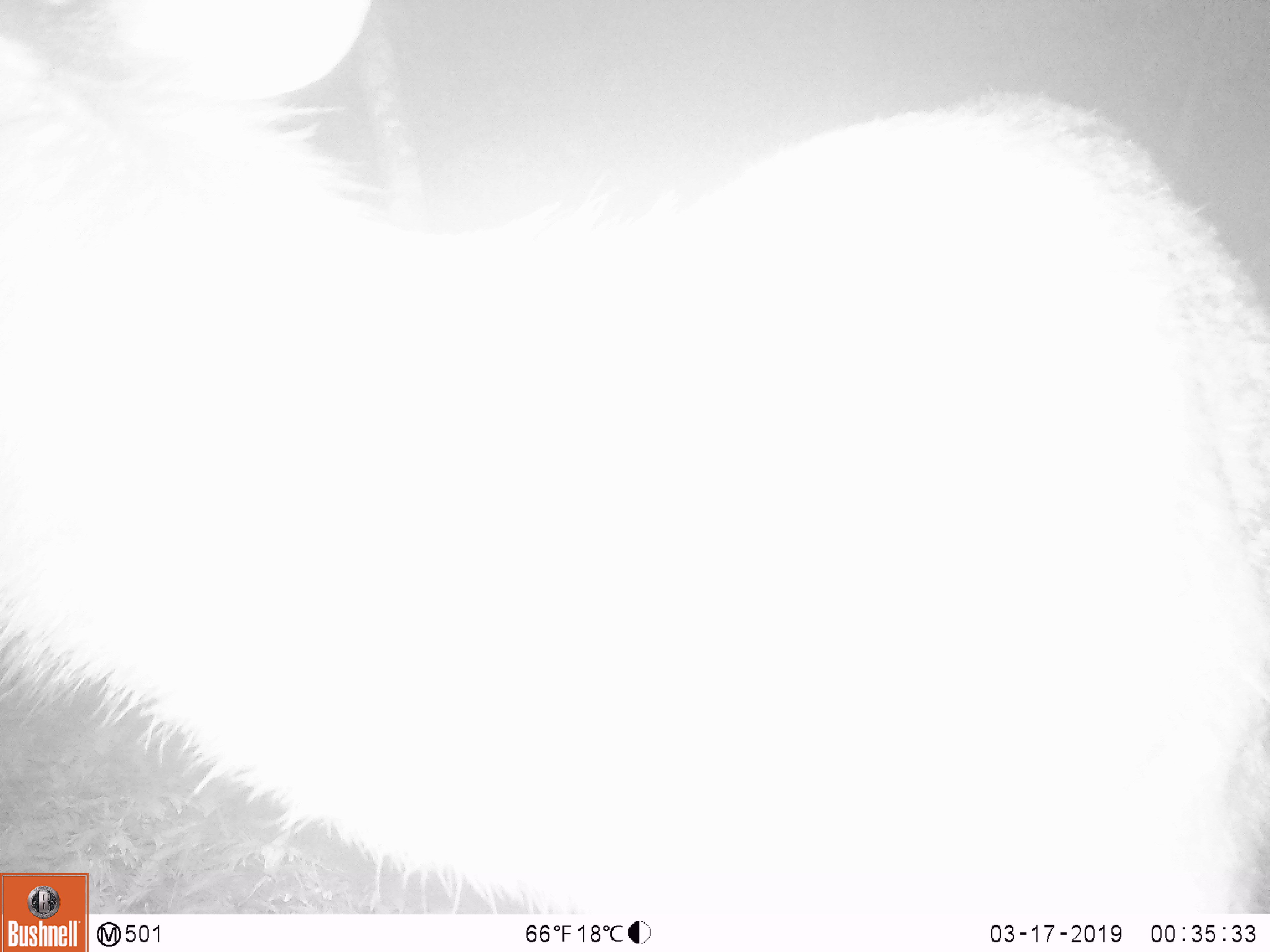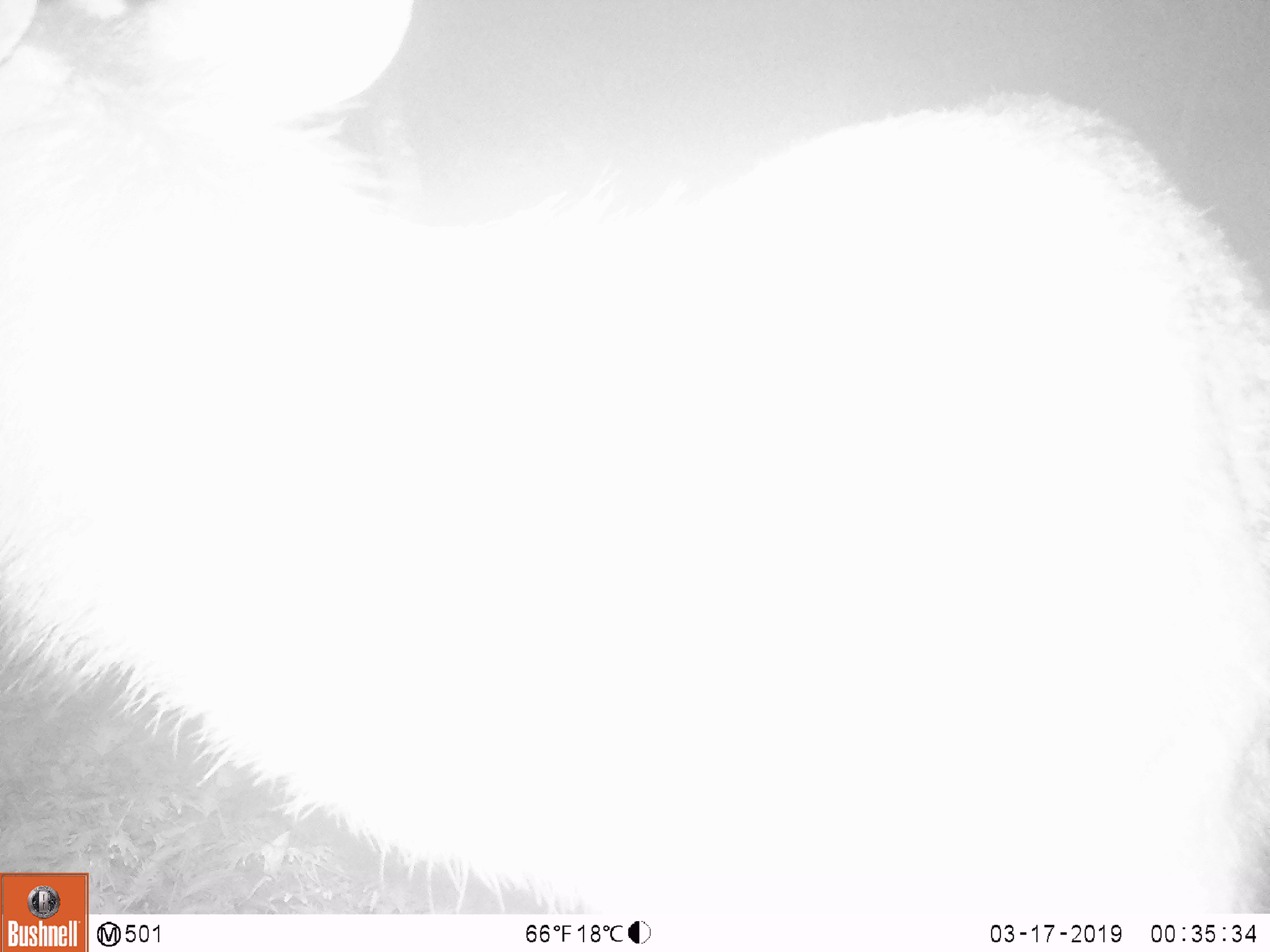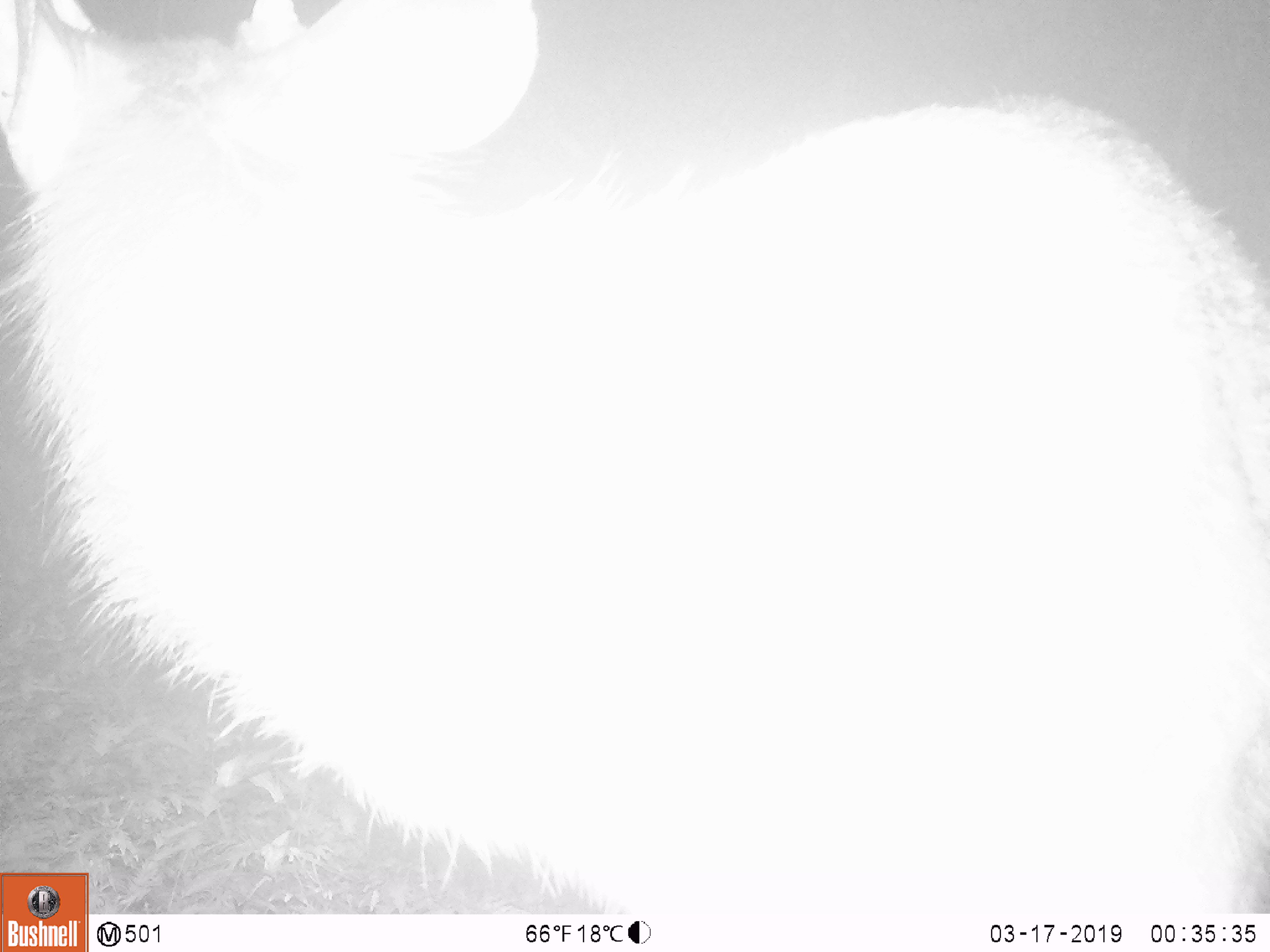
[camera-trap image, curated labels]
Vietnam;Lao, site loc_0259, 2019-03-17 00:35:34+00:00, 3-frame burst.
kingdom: Animalia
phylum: Chordata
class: Mammalia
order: Artiodactyla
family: Cervidae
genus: Rusa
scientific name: Rusa unicolor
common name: sambar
Sambar (Rusa unicolor). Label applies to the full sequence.